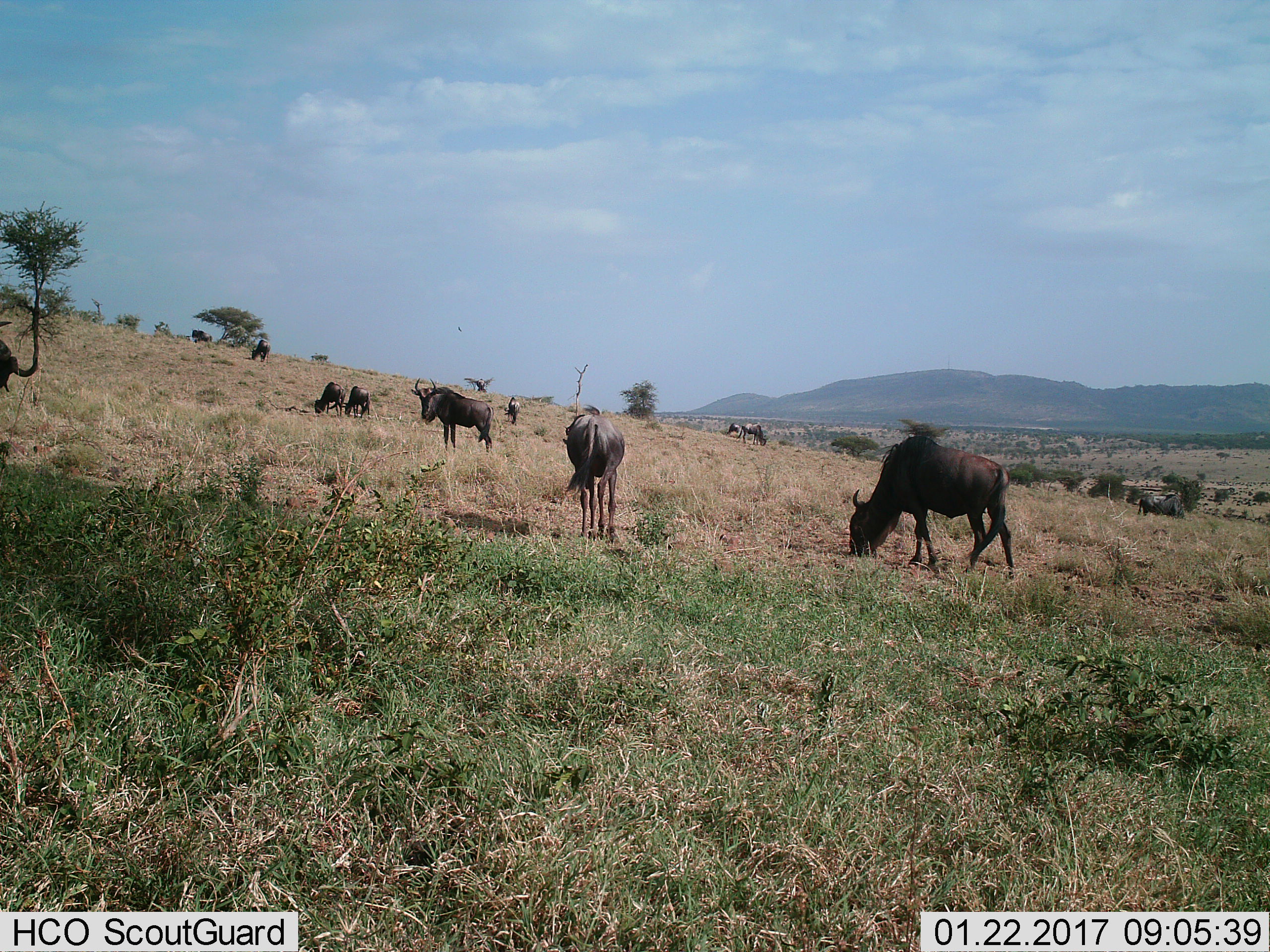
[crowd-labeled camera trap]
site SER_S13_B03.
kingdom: Animalia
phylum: Chordata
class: Mammalia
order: Artiodactyla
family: Bovidae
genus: Connochaetes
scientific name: Connochaetes taurinus taurinus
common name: blue wildebeest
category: wildebeestblue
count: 11-50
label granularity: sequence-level